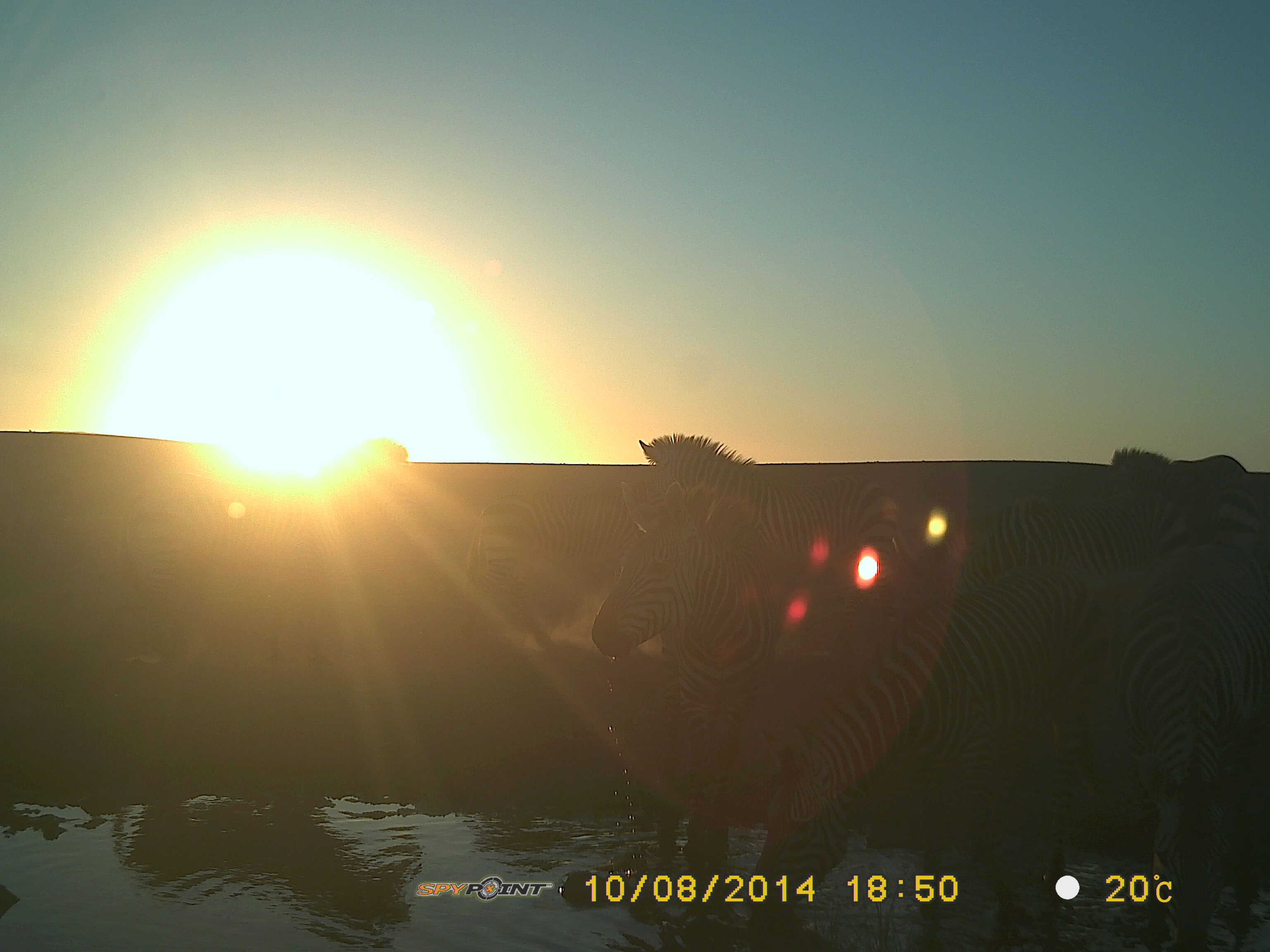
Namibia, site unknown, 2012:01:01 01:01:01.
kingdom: Animalia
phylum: Chordata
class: Mammalia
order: Perissodactyla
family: Equidae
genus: Equus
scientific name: Equus zebra hartmannae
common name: hartmann's mountain zebra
Equus zebra hartmannae (hartmann's mountain zebra).